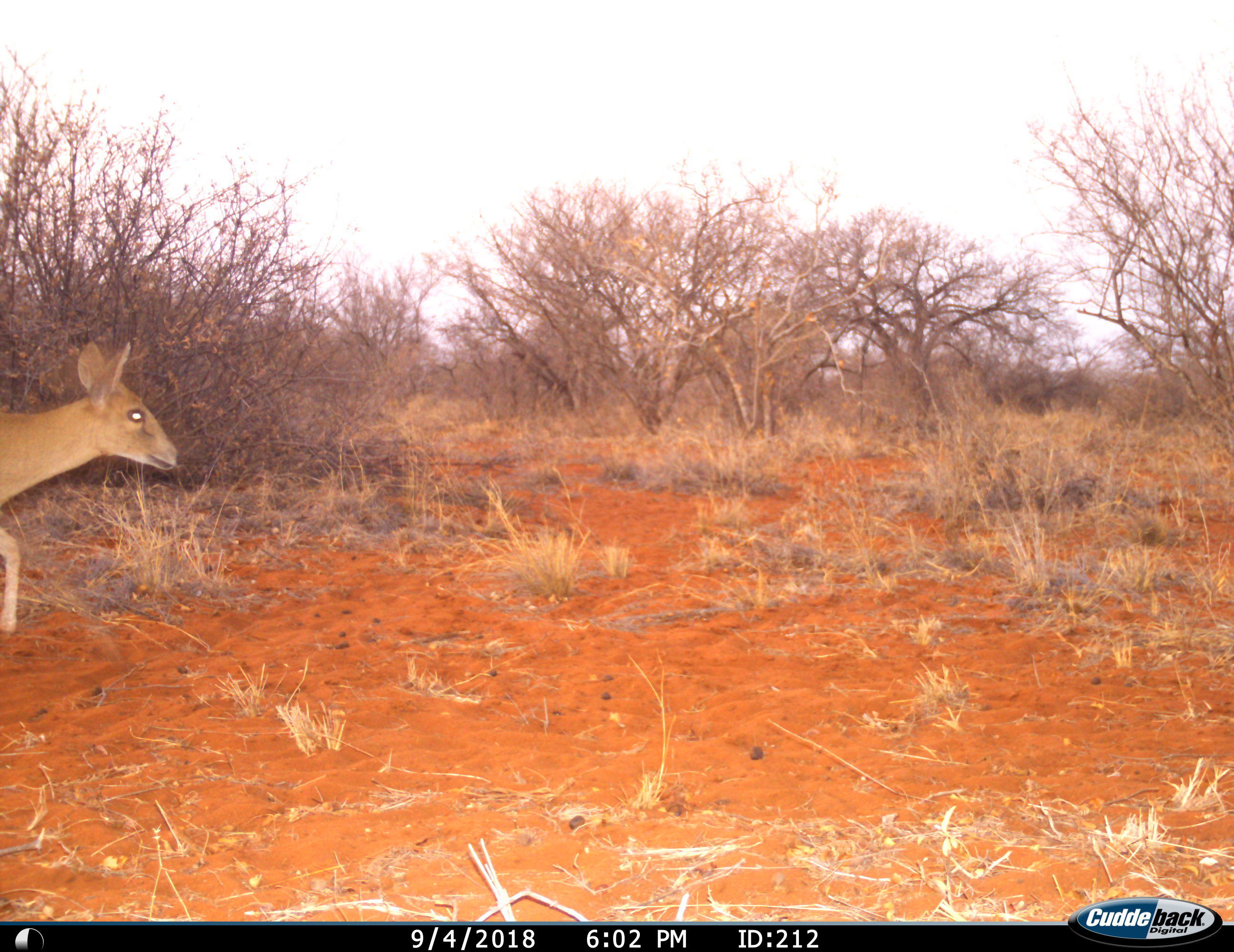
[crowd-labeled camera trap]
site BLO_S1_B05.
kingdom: Animalia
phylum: Chordata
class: Mammalia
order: Artiodactyla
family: Bovidae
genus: Sylvicapra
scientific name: Sylvicapra grimmia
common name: common duiker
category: duikercommongrey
Duikercommongrey (common duiker) (Sylvicapra grimmia), count 1. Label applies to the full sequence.